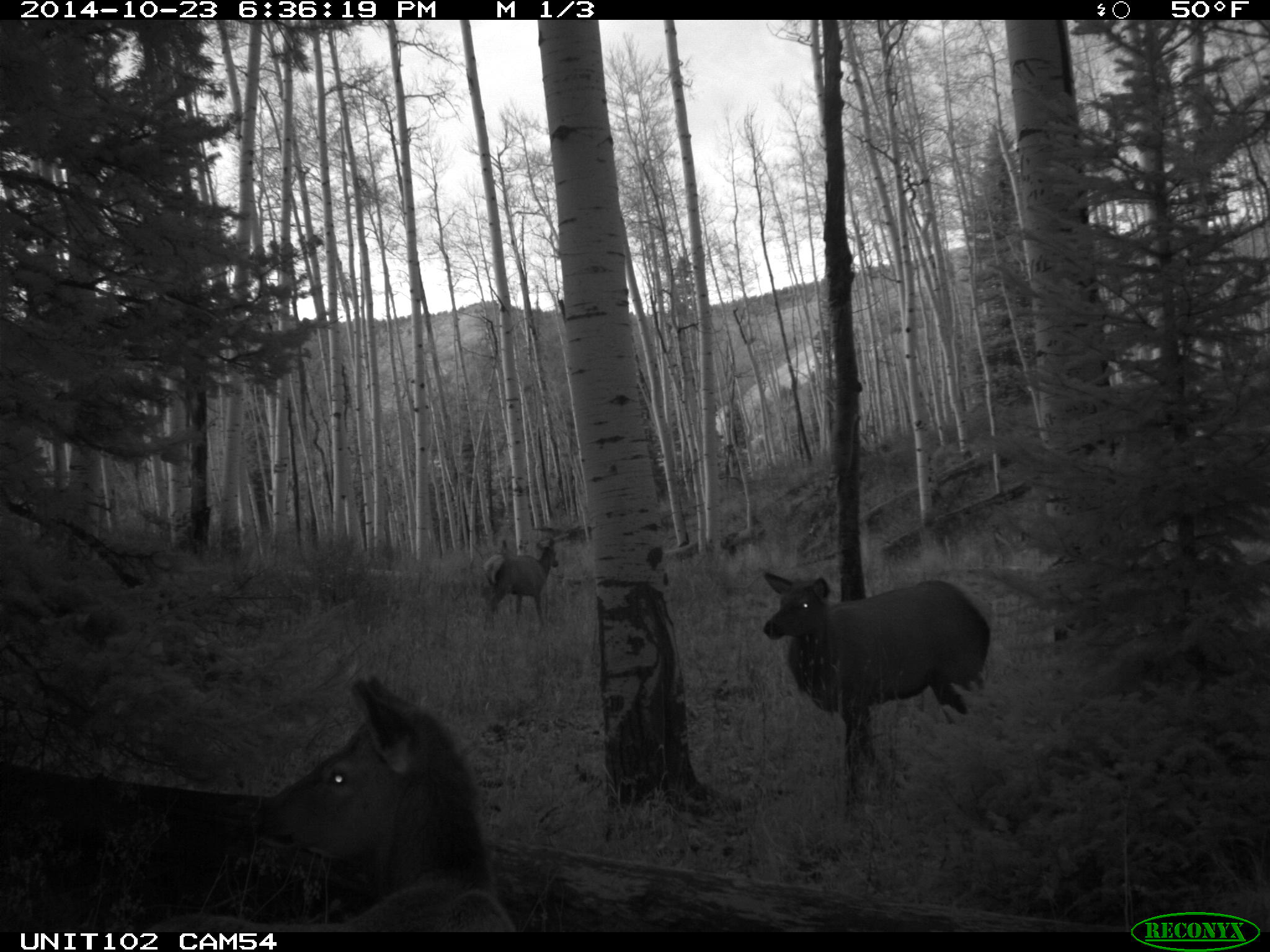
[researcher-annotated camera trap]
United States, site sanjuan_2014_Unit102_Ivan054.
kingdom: Animalia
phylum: Chordata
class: Mammalia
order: Artiodactyla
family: Cervidae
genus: Cervus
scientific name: Cervus elaphus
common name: red deer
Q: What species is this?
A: Cervus elaphus (red deer).